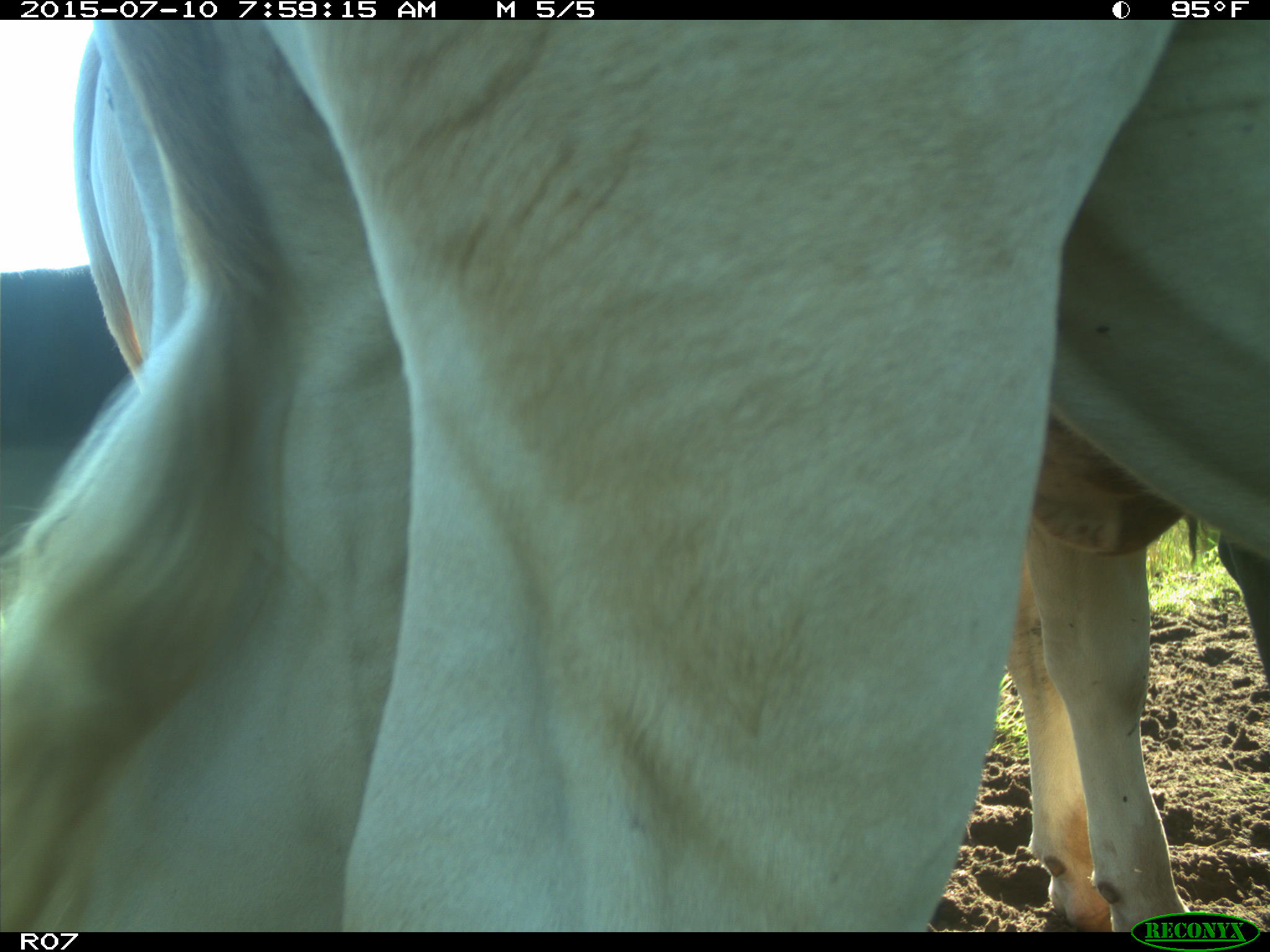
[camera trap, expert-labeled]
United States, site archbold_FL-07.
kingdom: Animalia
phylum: Chordata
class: Mammalia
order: Artiodactyla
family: Bovidae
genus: Bos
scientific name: Bos taurus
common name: domestic cow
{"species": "Bos taurus (domestic cow)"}